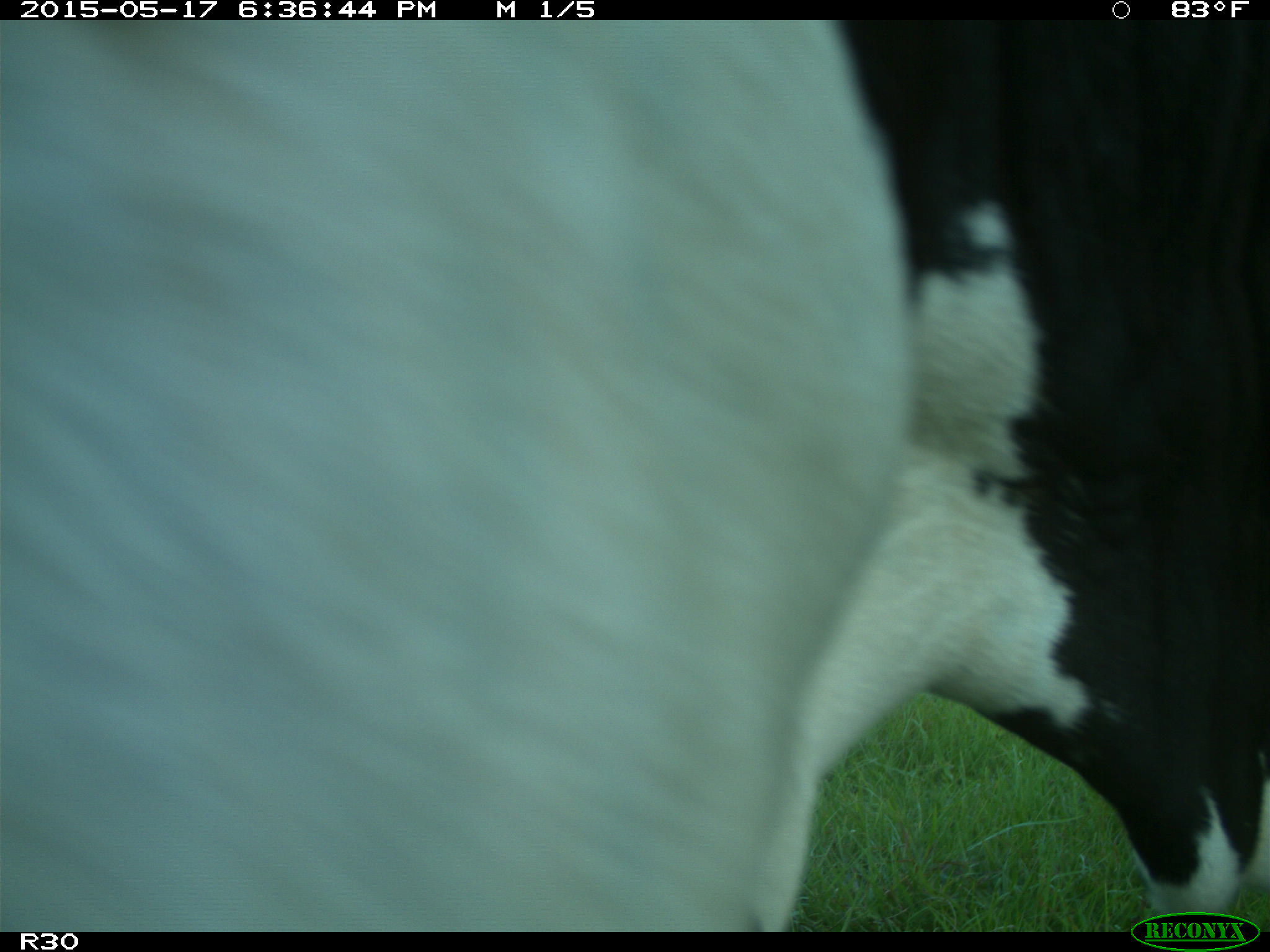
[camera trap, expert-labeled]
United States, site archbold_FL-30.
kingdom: Animalia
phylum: Chordata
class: Mammalia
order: Artiodactyla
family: Bovidae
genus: Bos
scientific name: Bos taurus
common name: domestic cow